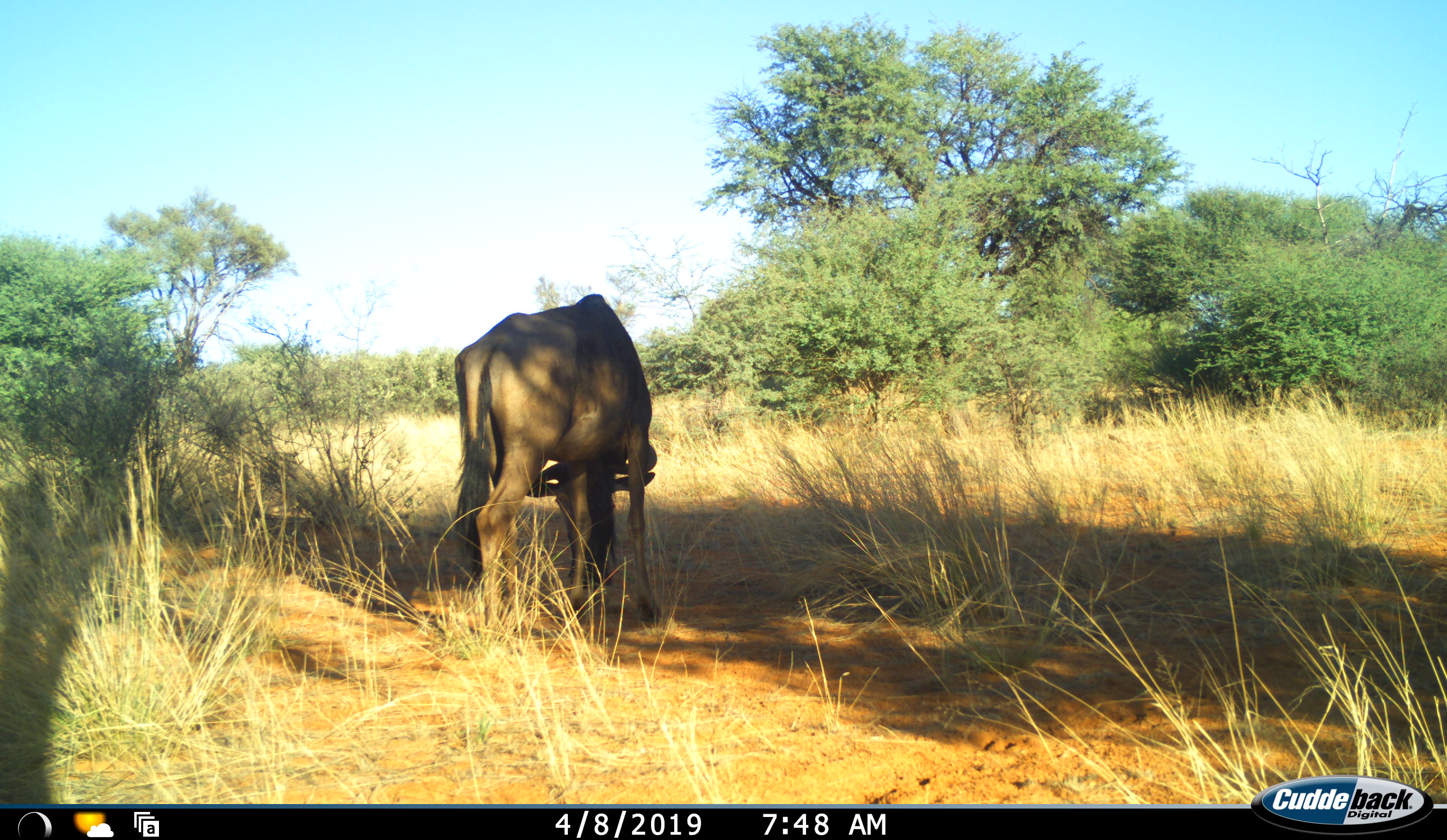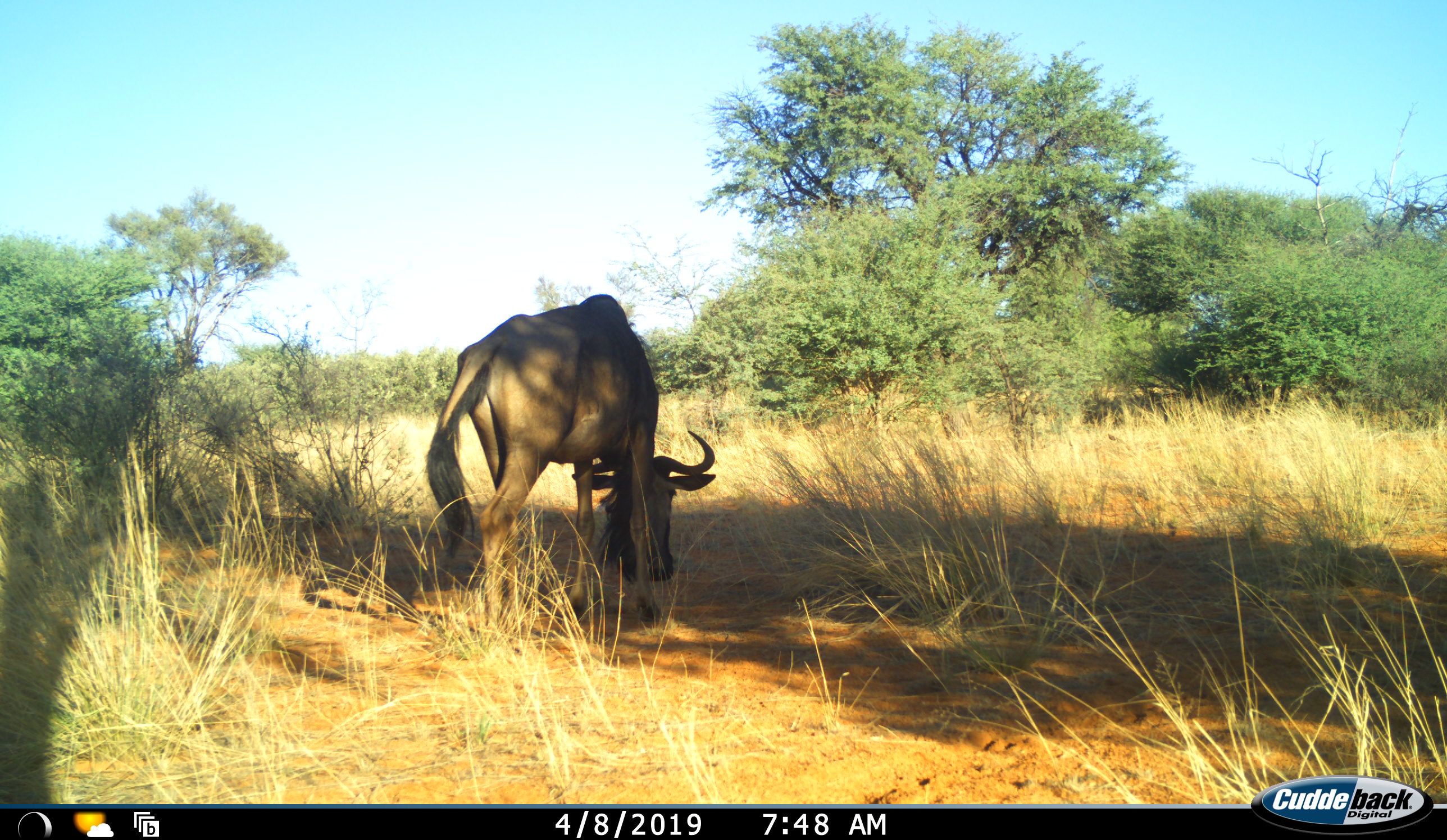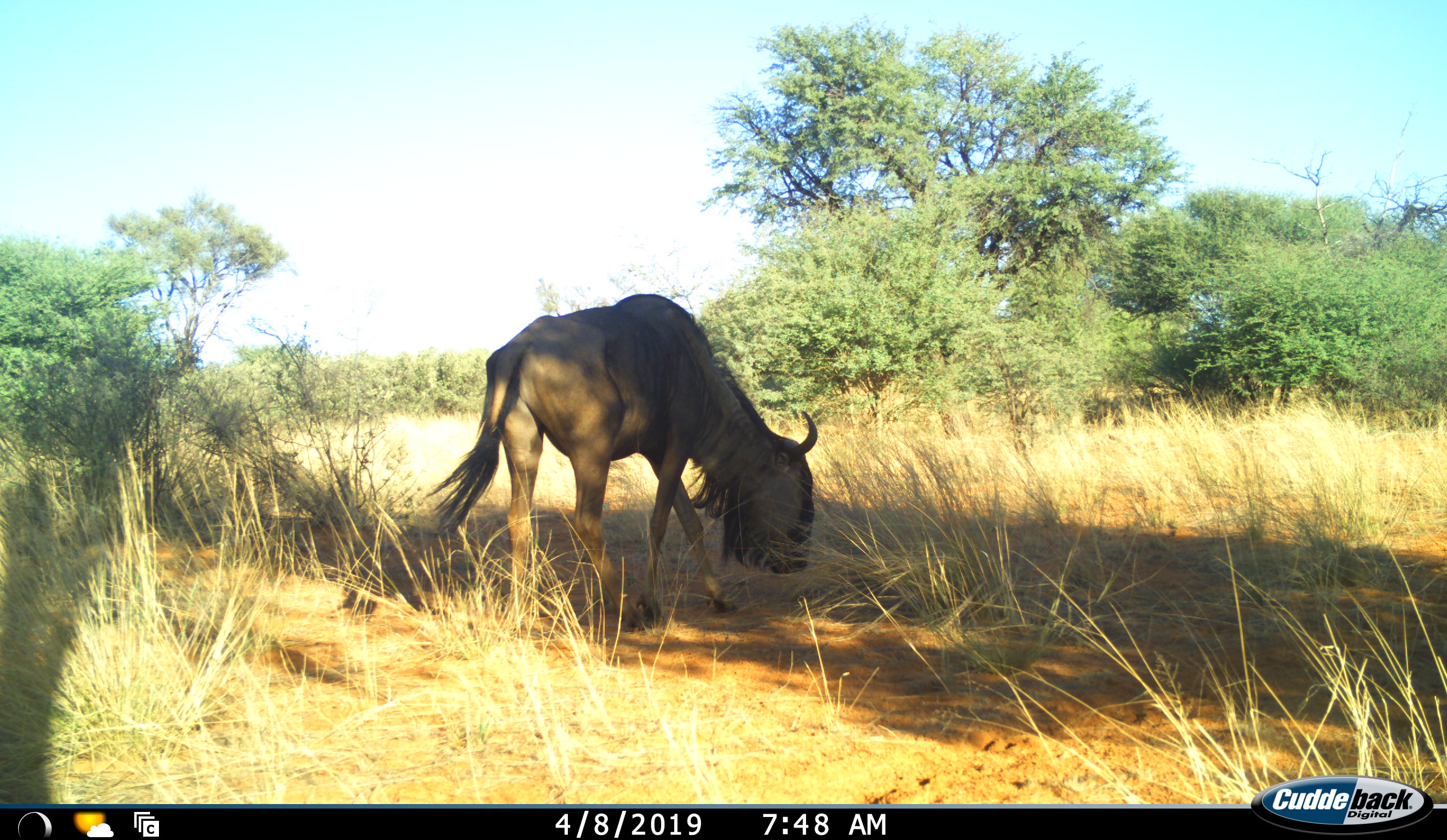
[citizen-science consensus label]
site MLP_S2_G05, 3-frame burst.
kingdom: Animalia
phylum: Chordata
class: Mammalia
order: Artiodactyla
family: Bovidae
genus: Connochaetes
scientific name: Connochaetes taurinus taurinus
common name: blue wildebeest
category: wildebeestblue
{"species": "wildebeestblue (blue wildebeest) (Connochaetes taurinus taurinus)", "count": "1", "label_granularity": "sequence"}